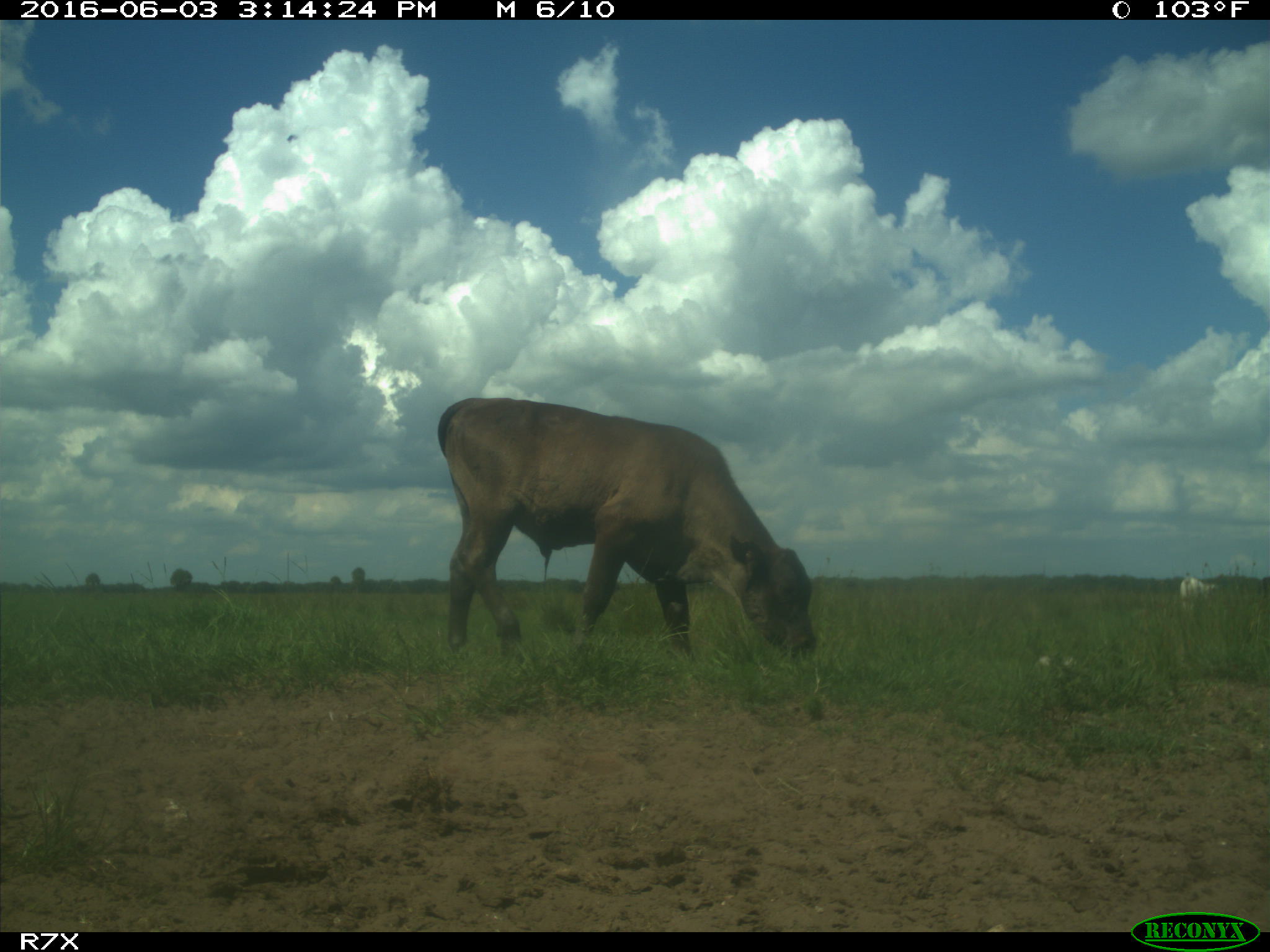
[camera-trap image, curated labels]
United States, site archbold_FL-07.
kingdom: Animalia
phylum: Chordata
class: Mammalia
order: Artiodactyla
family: Bovidae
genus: Bos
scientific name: Bos taurus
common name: domestic cow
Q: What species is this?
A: Bos taurus (domestic cow).